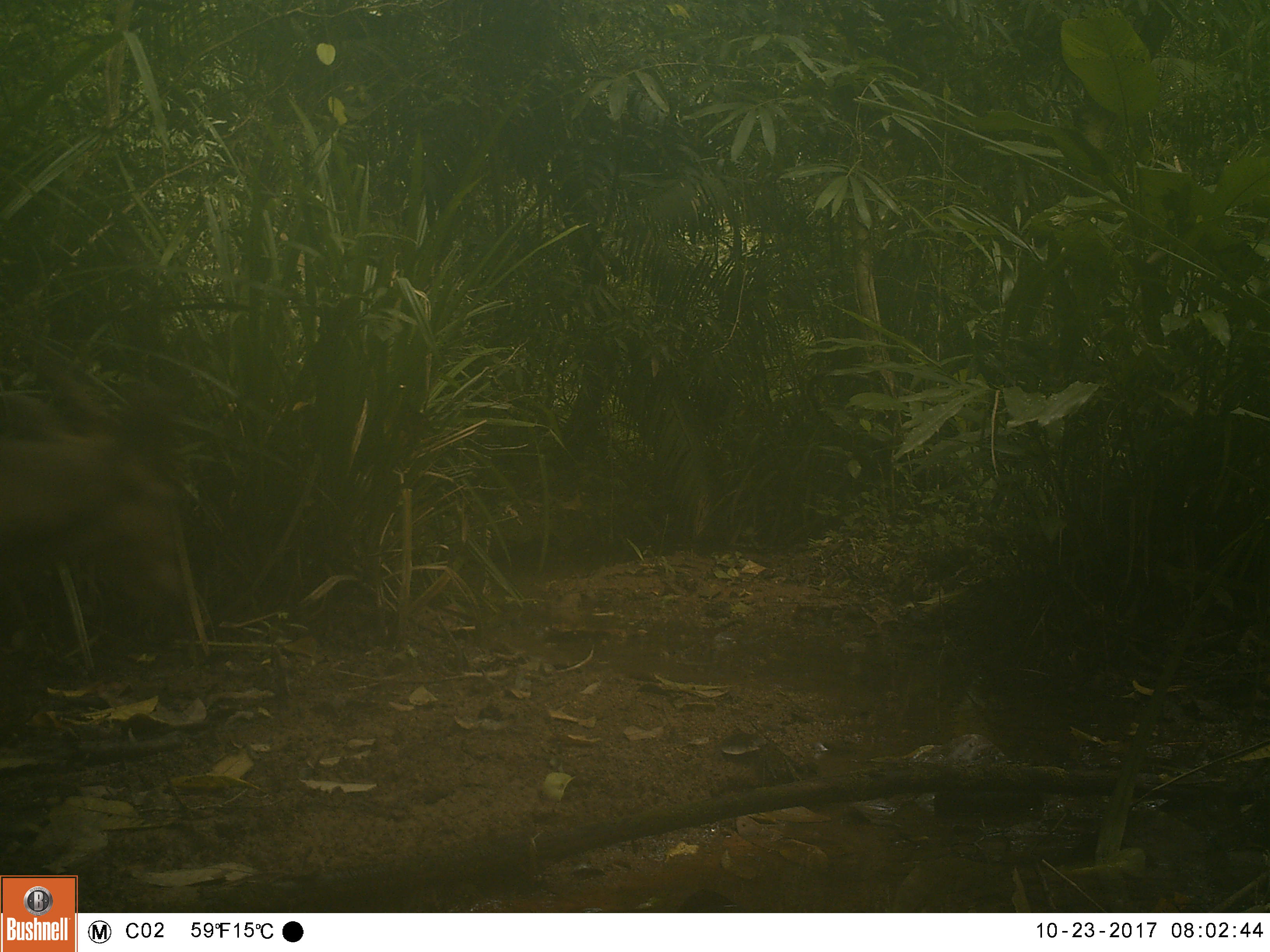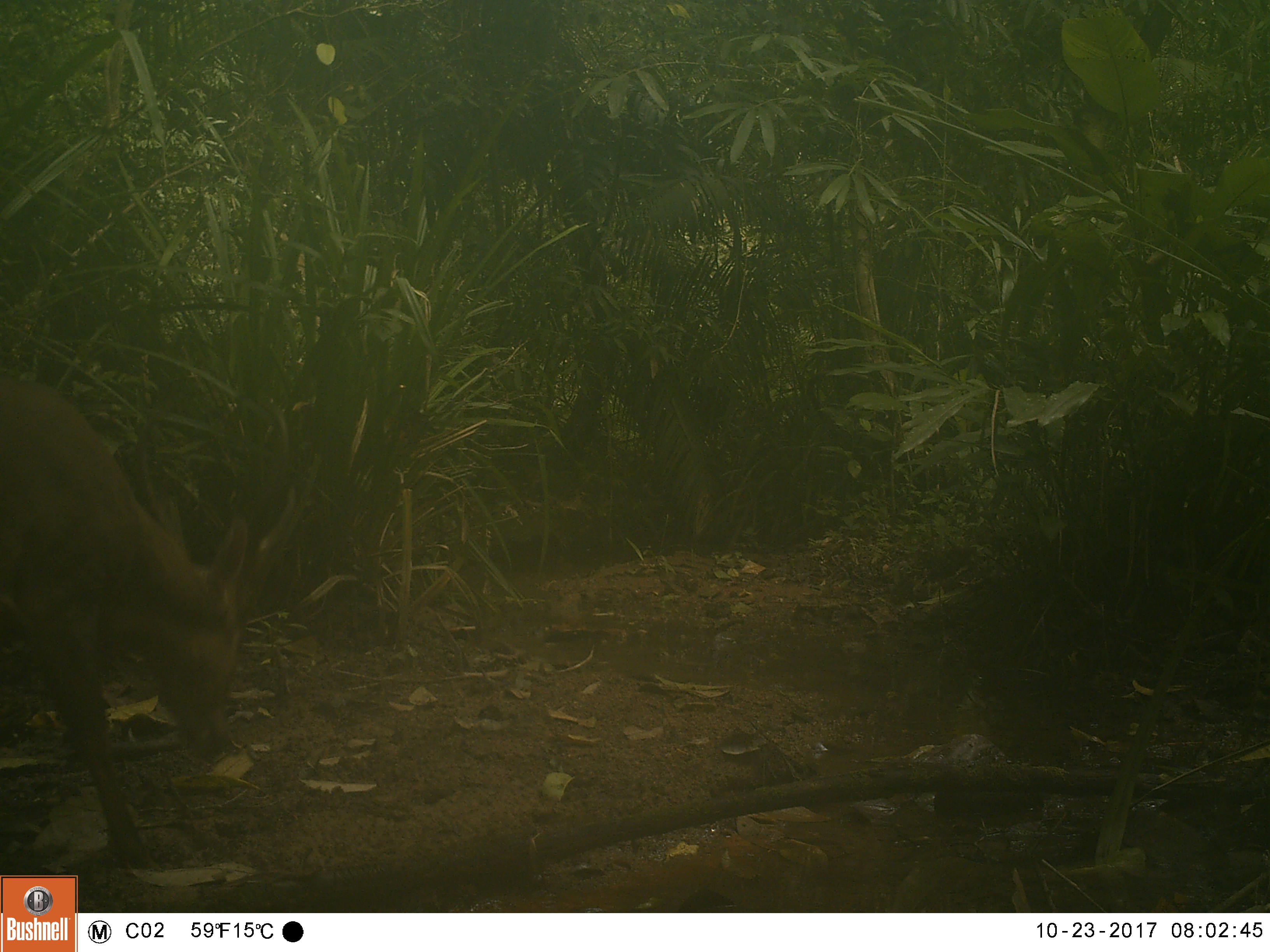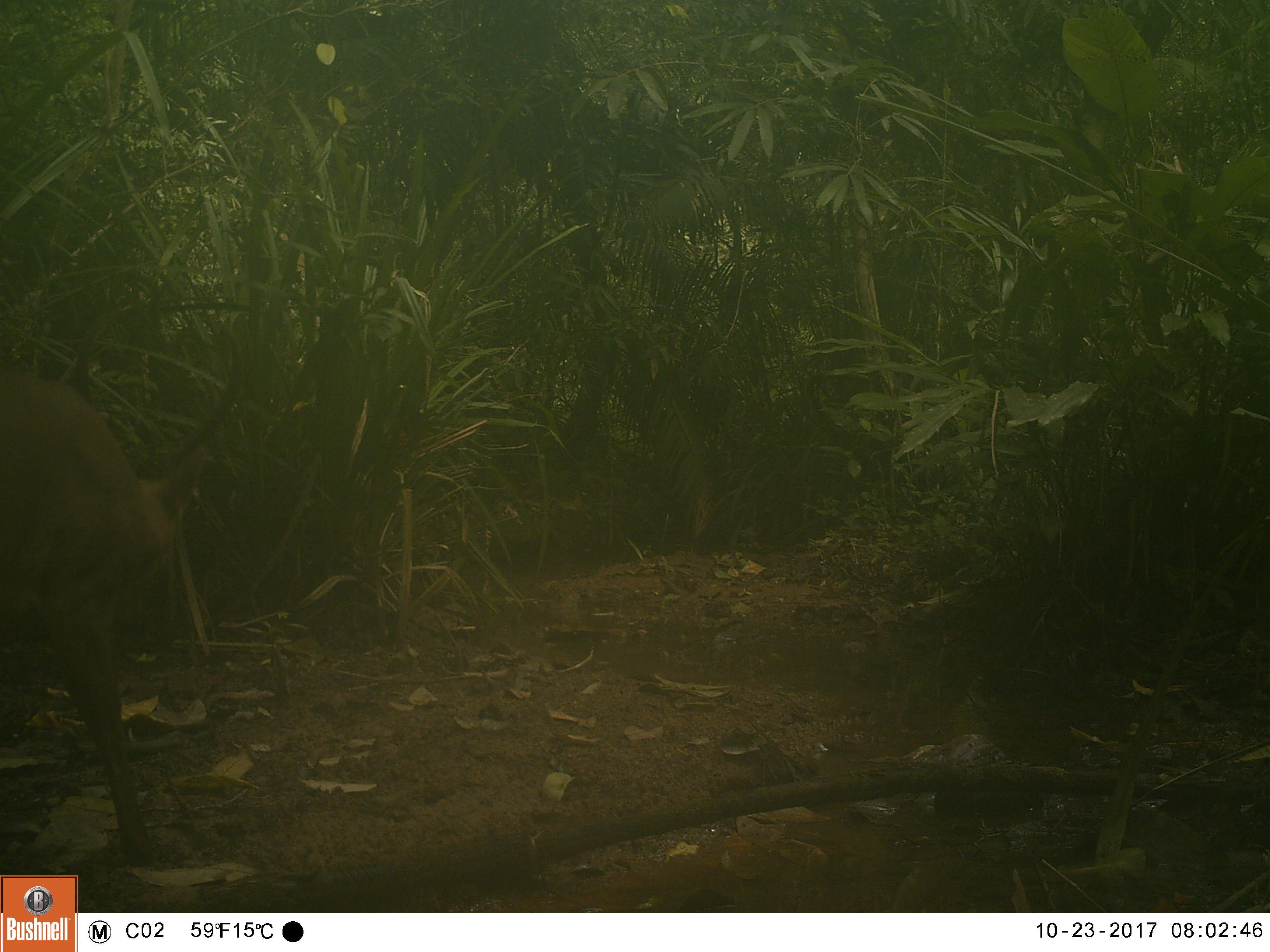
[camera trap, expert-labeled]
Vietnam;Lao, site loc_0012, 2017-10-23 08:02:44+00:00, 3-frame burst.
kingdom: Animalia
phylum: Chordata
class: Mammalia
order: Artiodactyla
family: Cervidae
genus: Muntiacus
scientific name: Muntiacus vuquangensis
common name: large-antlered muntjac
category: large antlered muntjac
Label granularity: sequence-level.